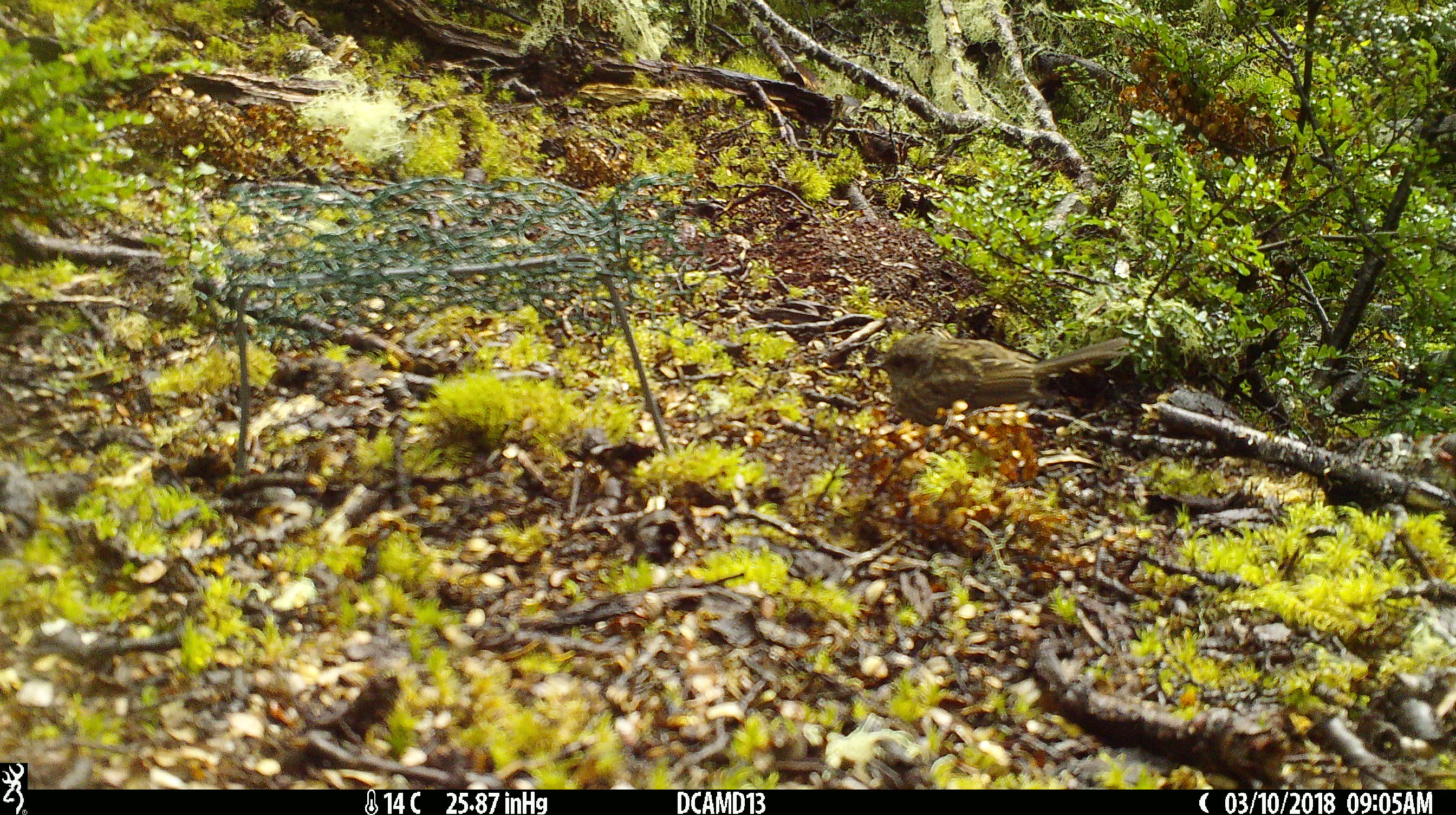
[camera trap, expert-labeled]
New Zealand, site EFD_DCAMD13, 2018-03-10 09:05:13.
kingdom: Animalia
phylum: Chordata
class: Aves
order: Passeriformes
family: Prunellidae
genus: Prunella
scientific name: Prunella modularis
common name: dunnock